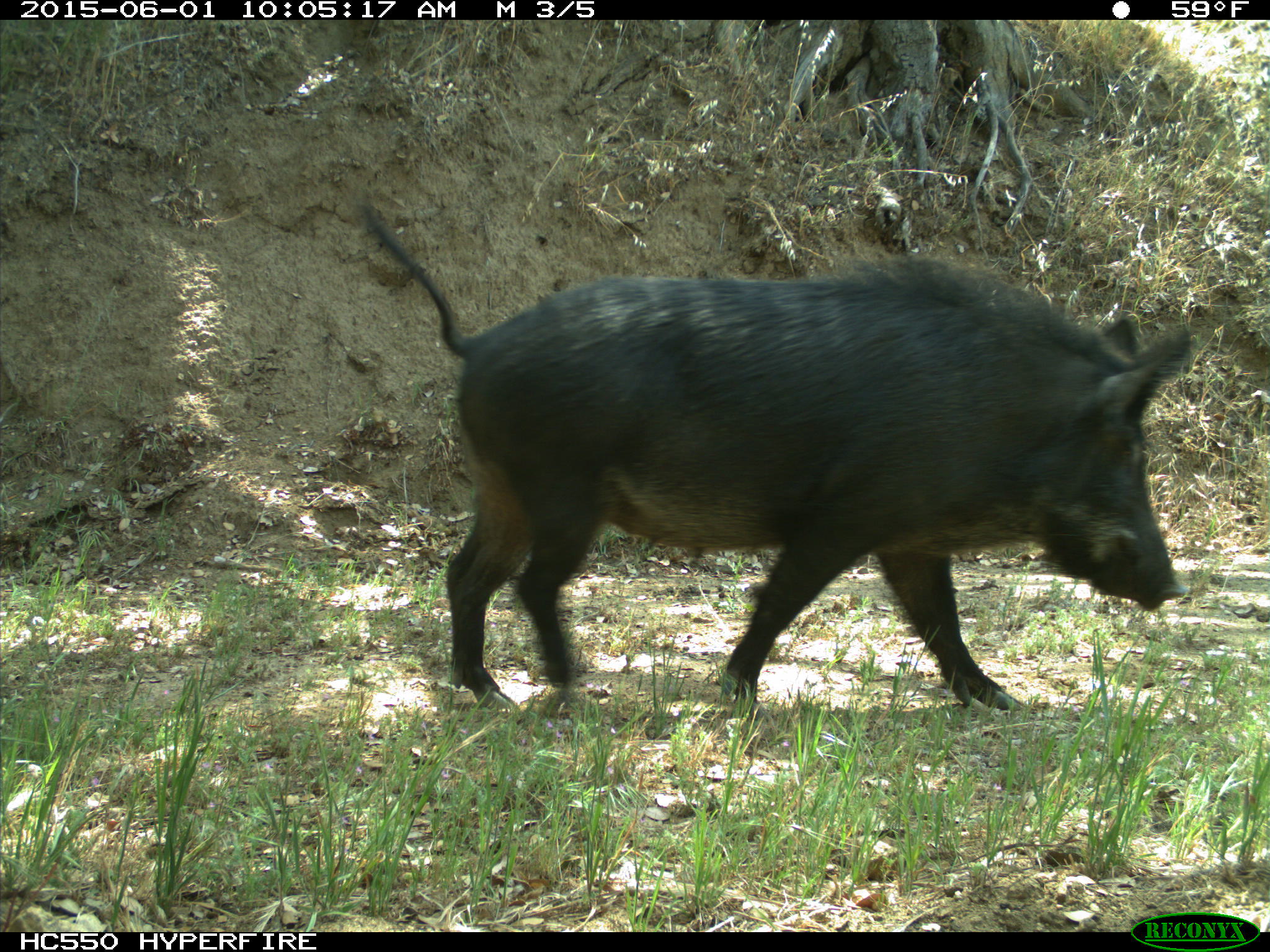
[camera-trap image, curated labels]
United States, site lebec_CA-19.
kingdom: Animalia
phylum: Chordata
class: Mammalia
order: Artiodactyla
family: Suidae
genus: Sus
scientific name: Sus scrofa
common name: wild boar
Sus scrofa (wild boar).